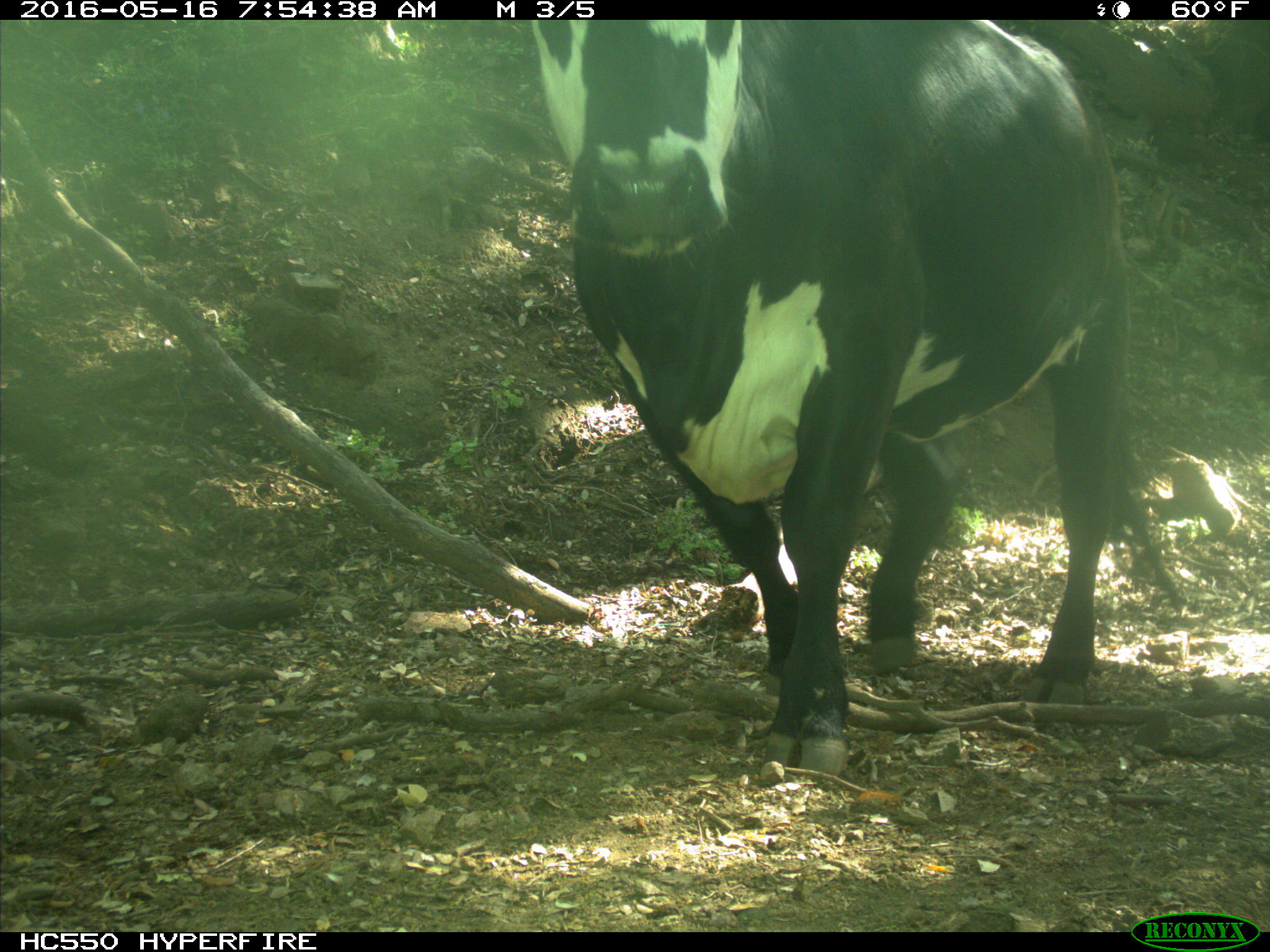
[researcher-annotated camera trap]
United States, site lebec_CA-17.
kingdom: Animalia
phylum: Chordata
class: Mammalia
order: Artiodactyla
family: Bovidae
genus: Bos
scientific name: Bos taurus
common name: domestic cow